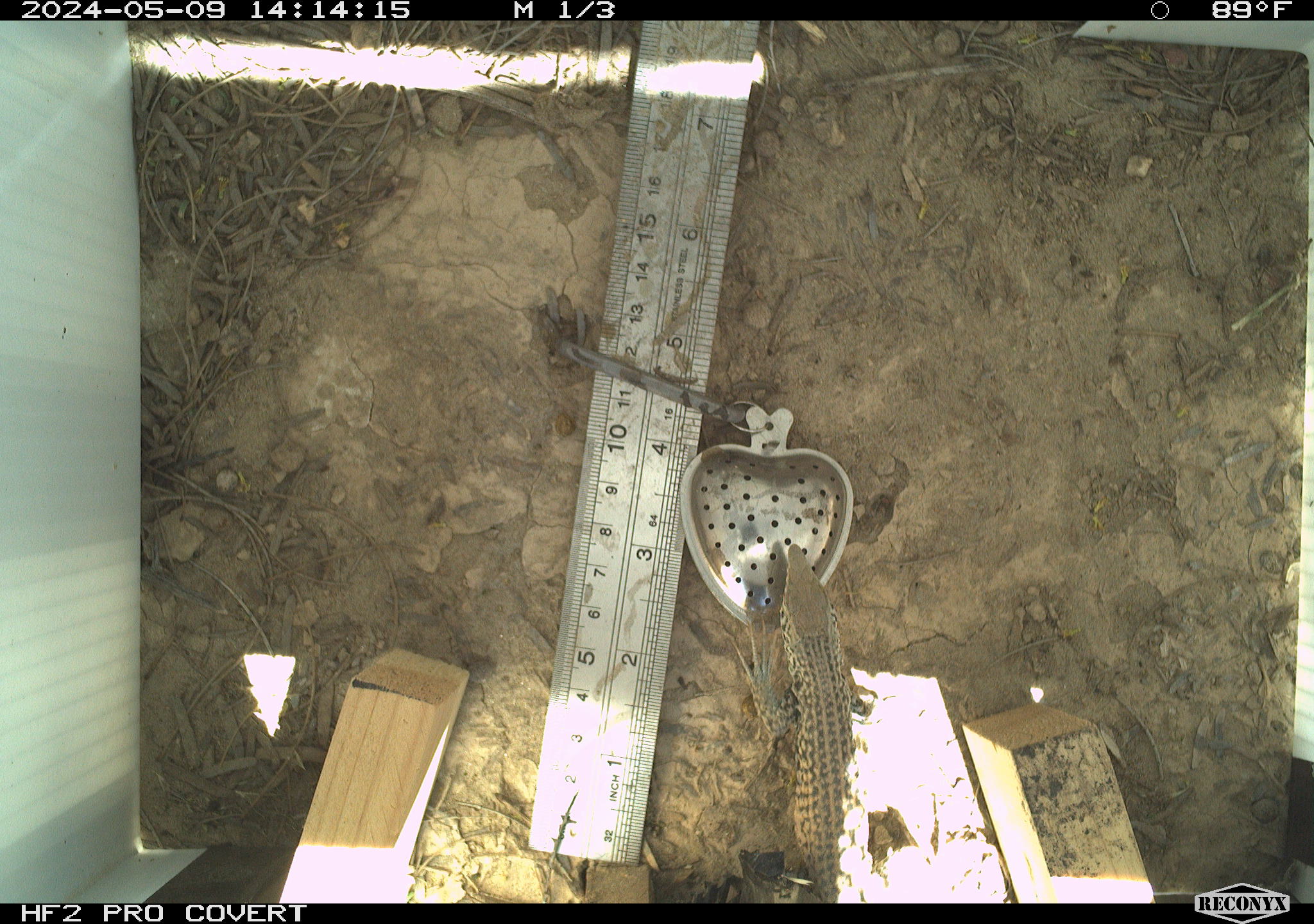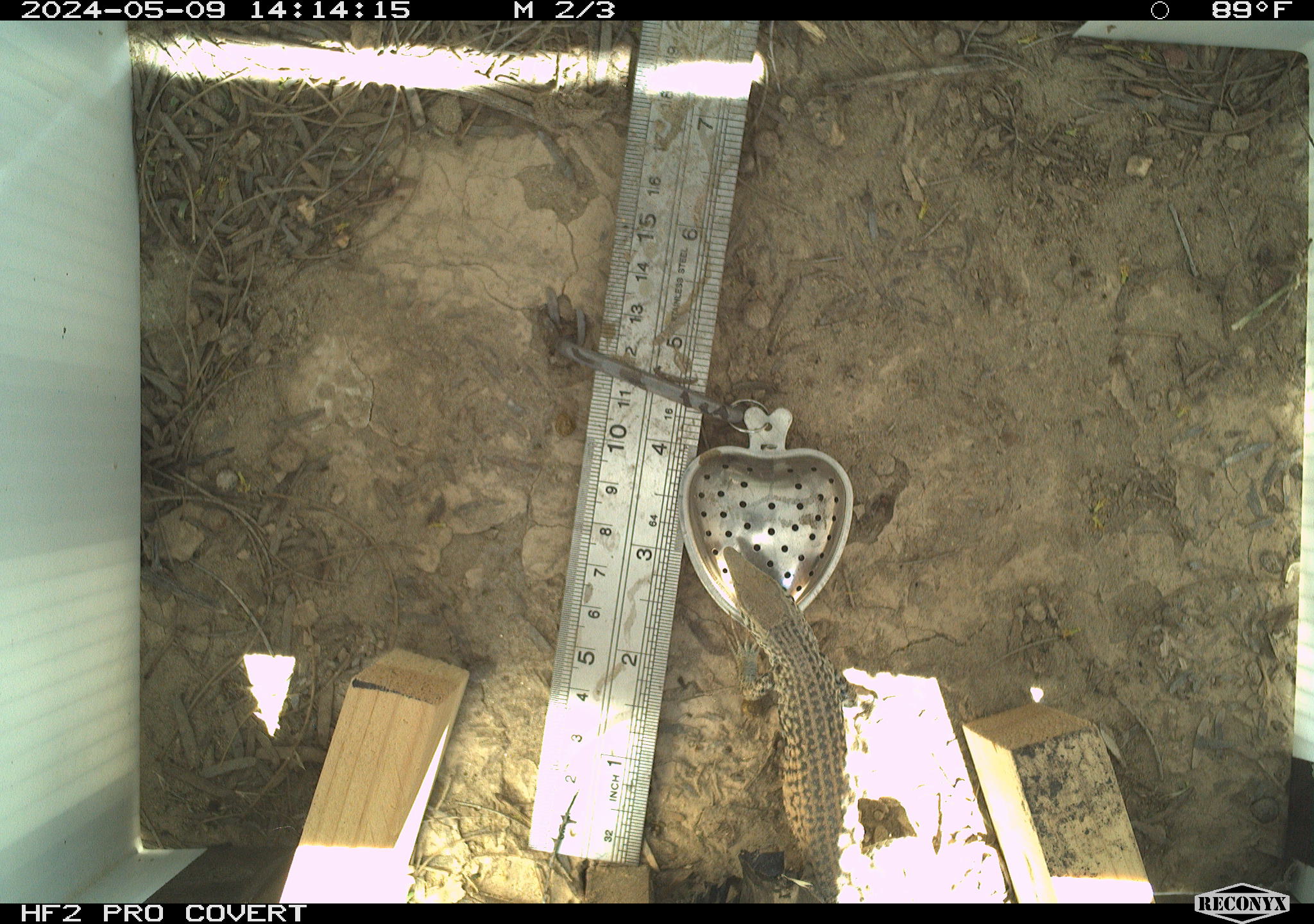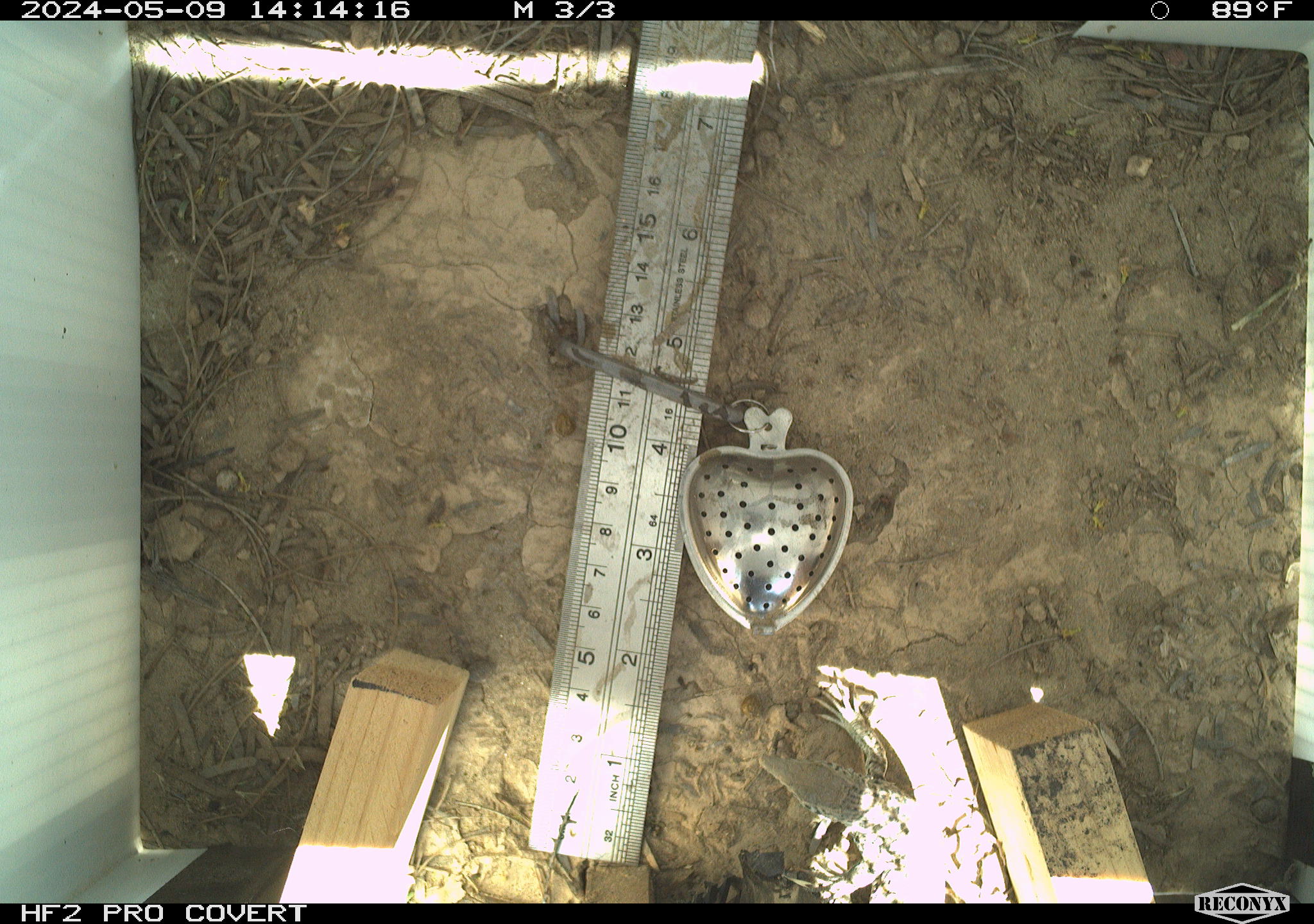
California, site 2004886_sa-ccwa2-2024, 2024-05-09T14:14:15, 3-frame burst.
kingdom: Animalia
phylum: Chordata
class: Reptilia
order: Squamata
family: Teiidae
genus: Aspidoscelis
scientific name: Aspidoscelis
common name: whiptail lizards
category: aspidoscelis species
Aspidoscelis species (whiptail lizards) (Aspidoscelis).